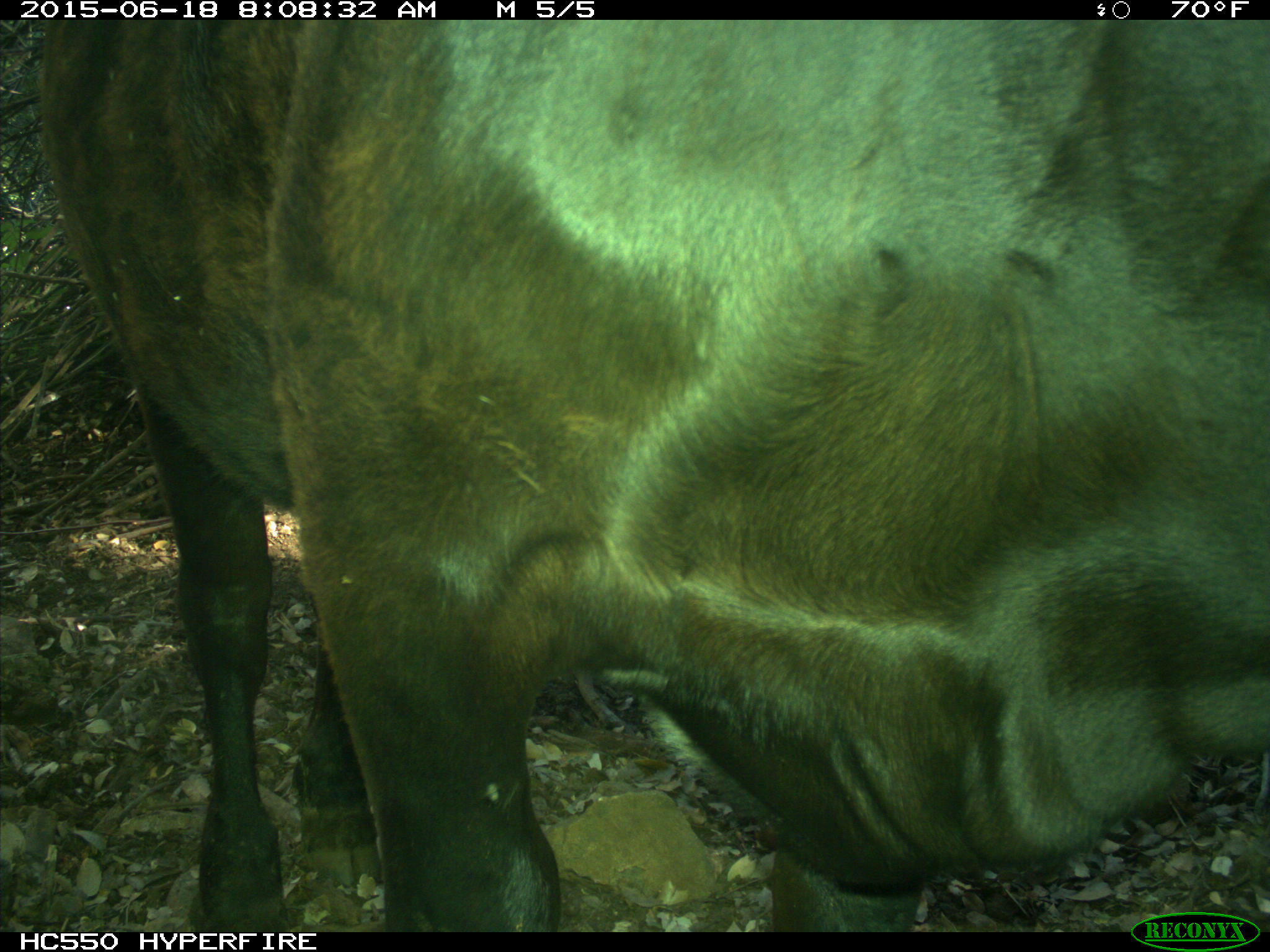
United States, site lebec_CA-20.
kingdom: Animalia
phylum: Chordata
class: Mammalia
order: Artiodactyla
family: Bovidae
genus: Bos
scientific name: Bos taurus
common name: domestic cow